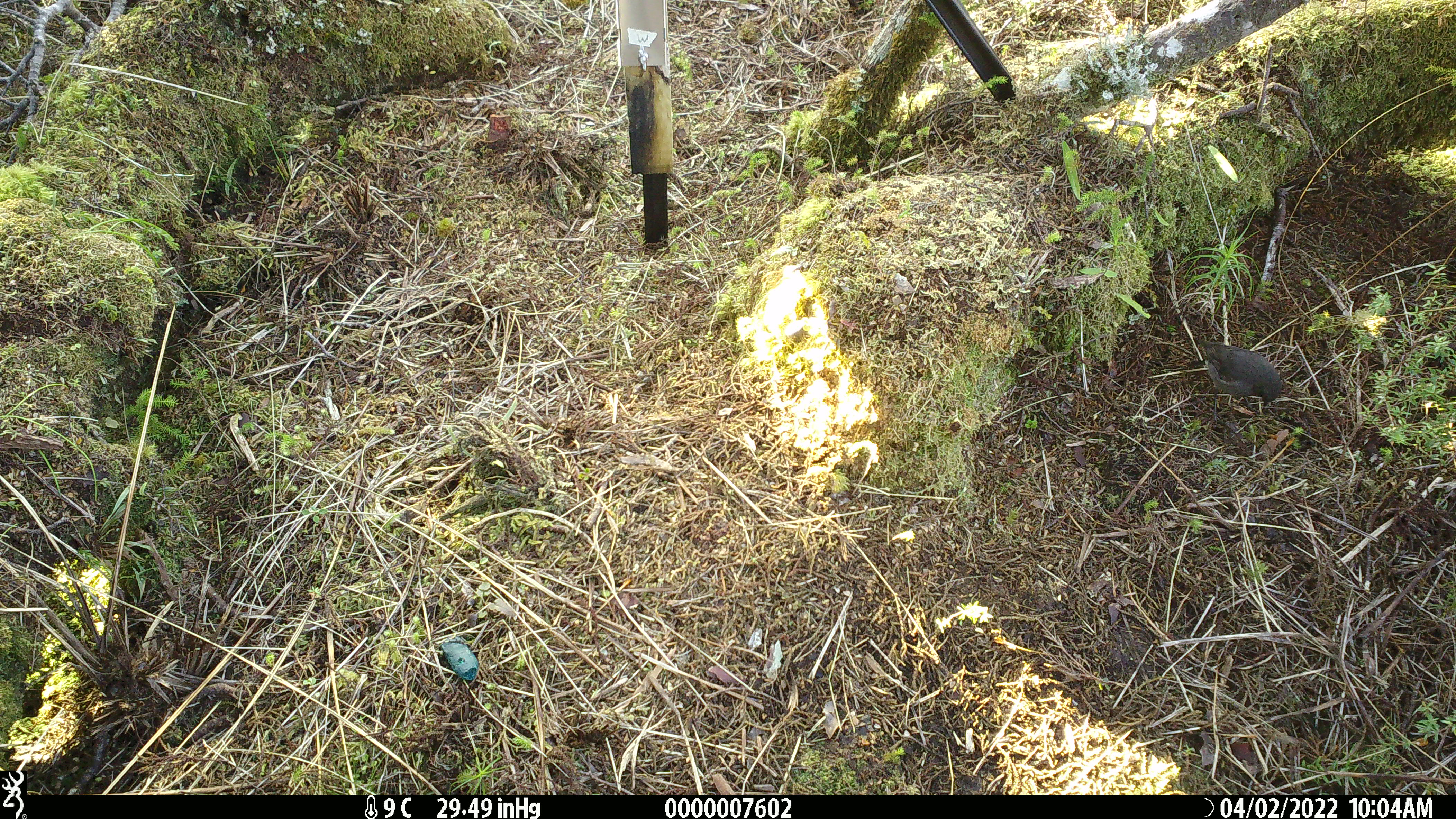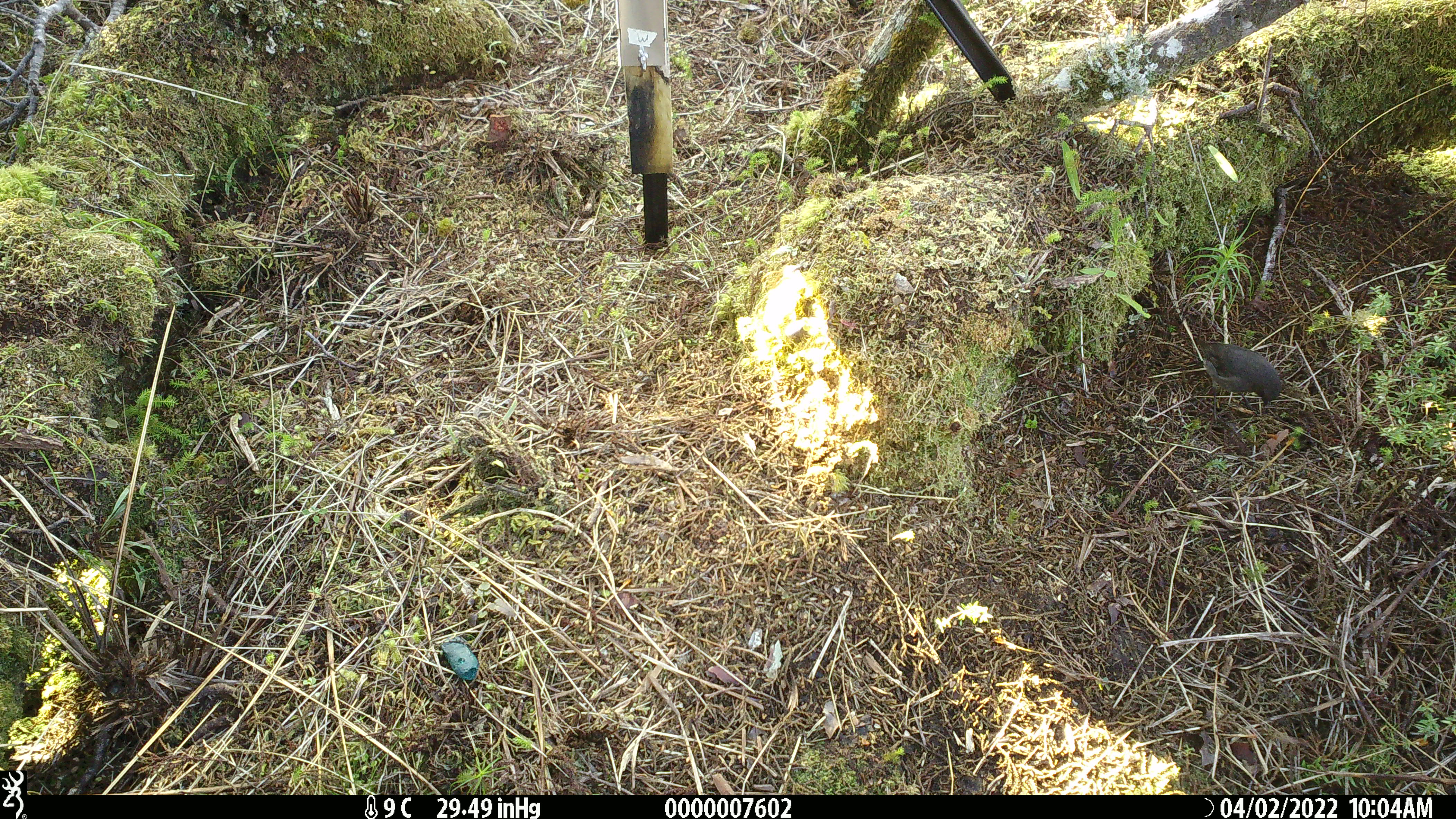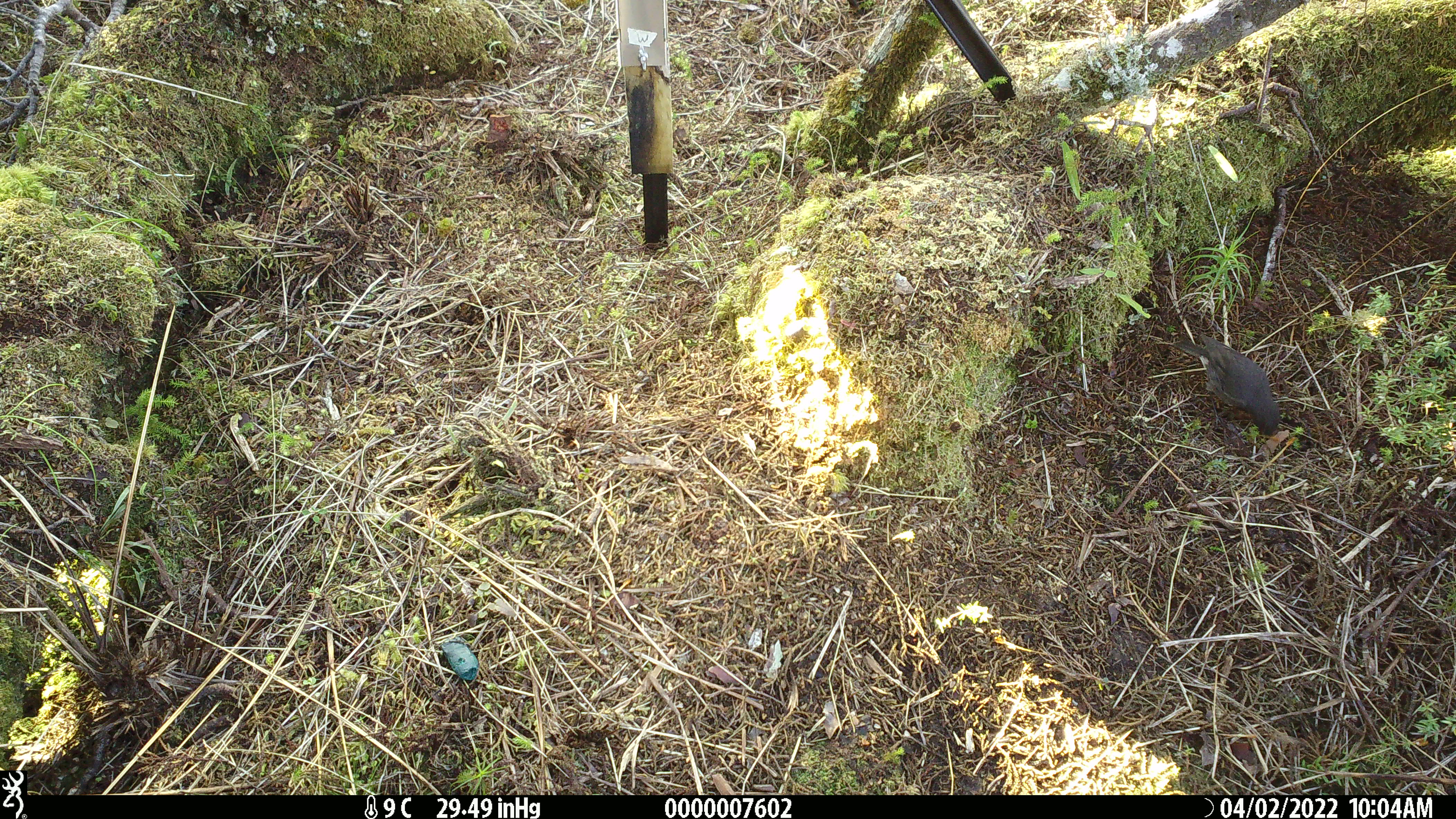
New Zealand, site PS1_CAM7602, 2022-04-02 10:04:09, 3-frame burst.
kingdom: Animalia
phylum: Chordata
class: Aves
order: Passeriformes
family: Petroicidae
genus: Petroica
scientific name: Petroica australis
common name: new zealand robin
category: robin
Robin (new zealand robin) (Petroica australis).